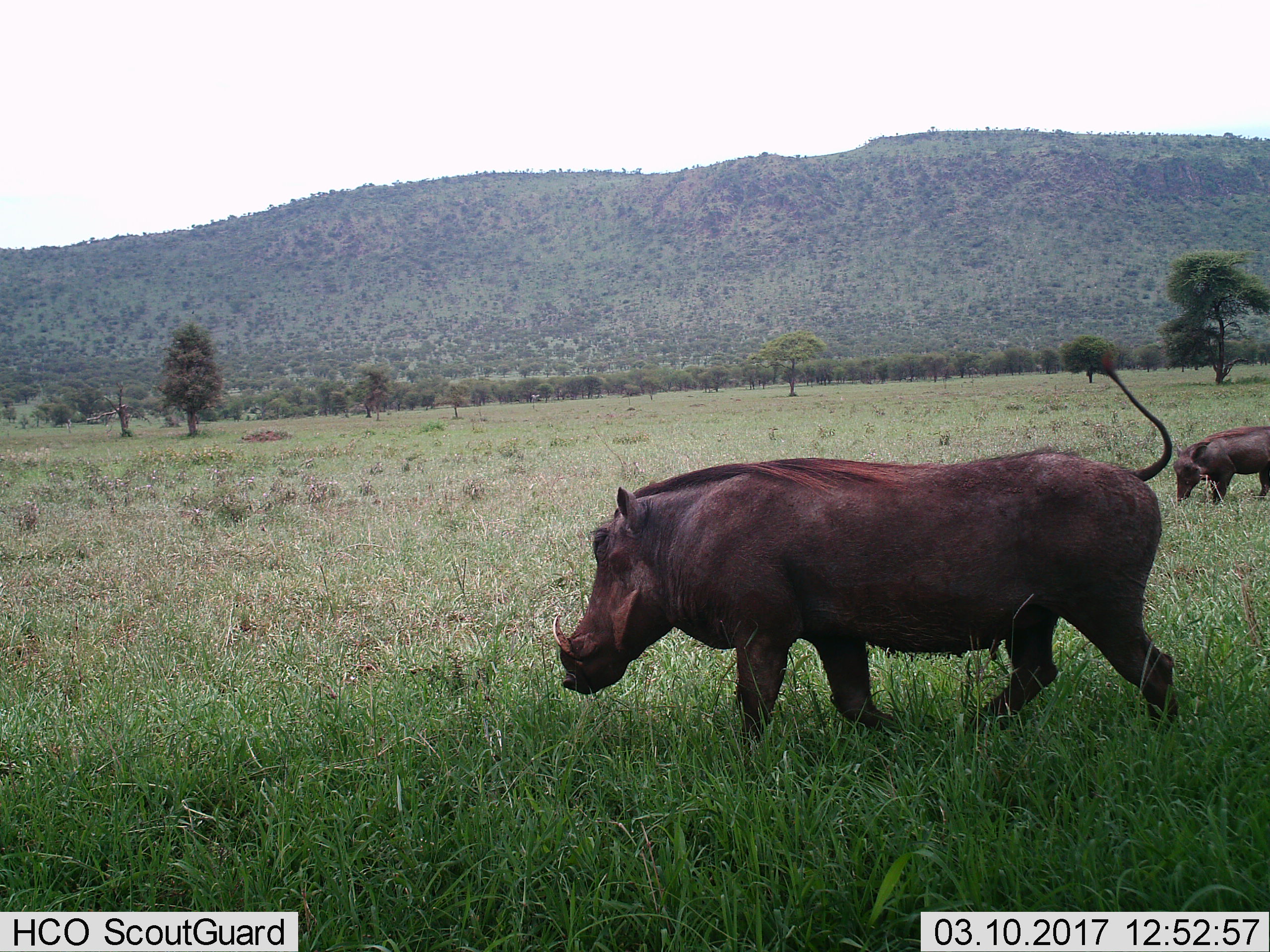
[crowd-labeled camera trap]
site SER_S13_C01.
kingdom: Animalia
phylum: Chordata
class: Mammalia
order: Artiodactyla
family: Suidae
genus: Phacochoerus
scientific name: Phacochoerus africanus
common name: warthog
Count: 2.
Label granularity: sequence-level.